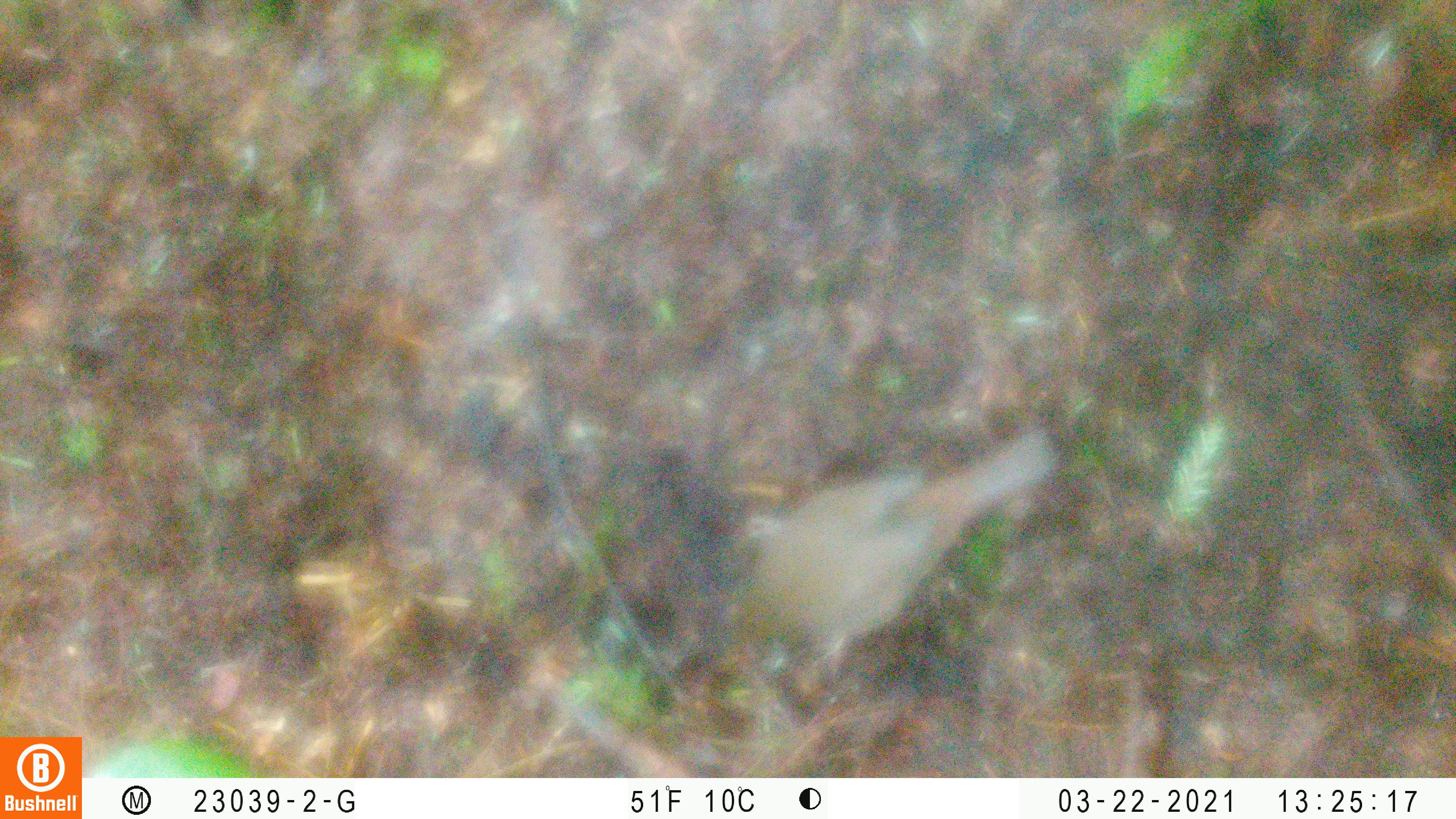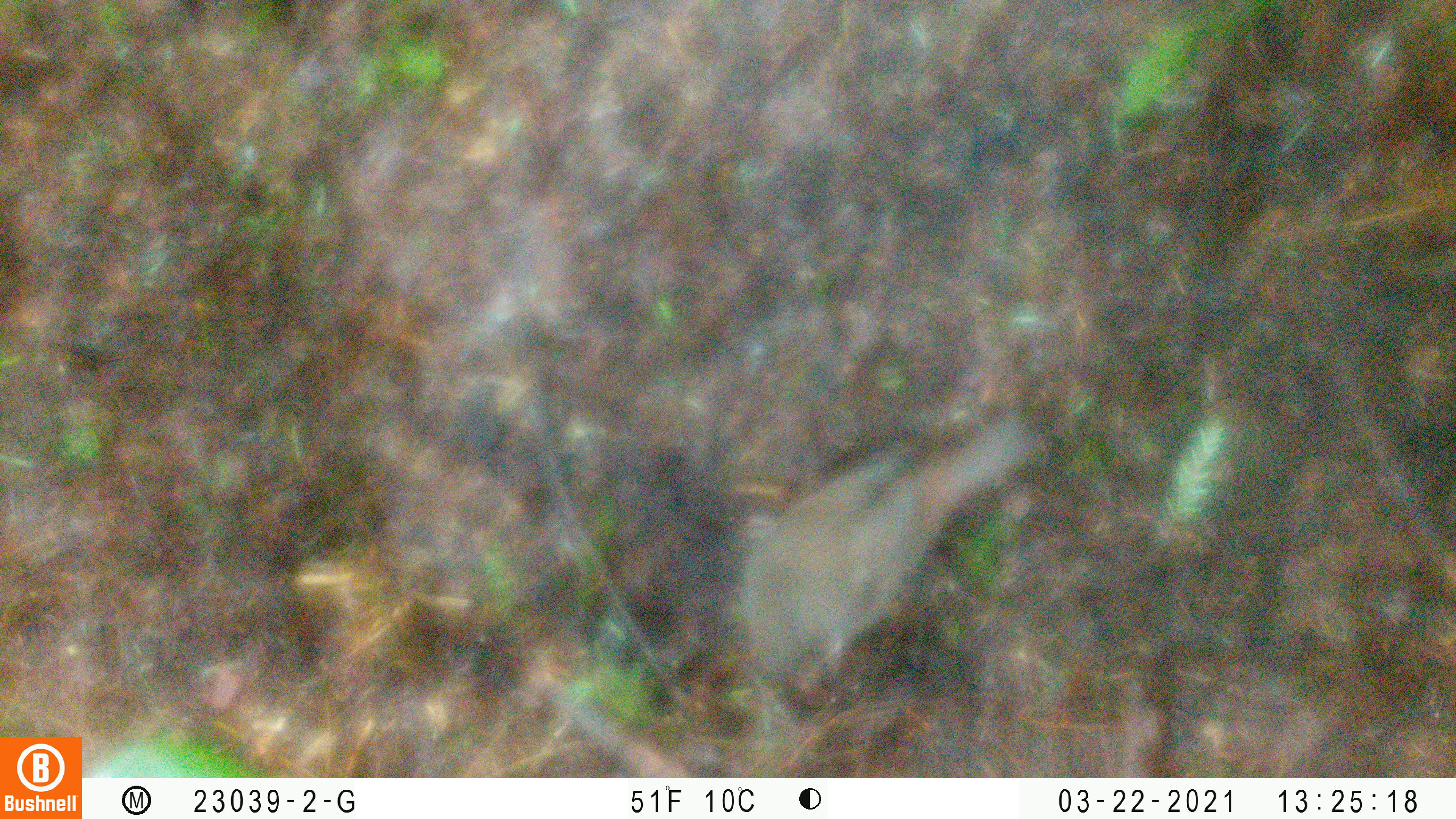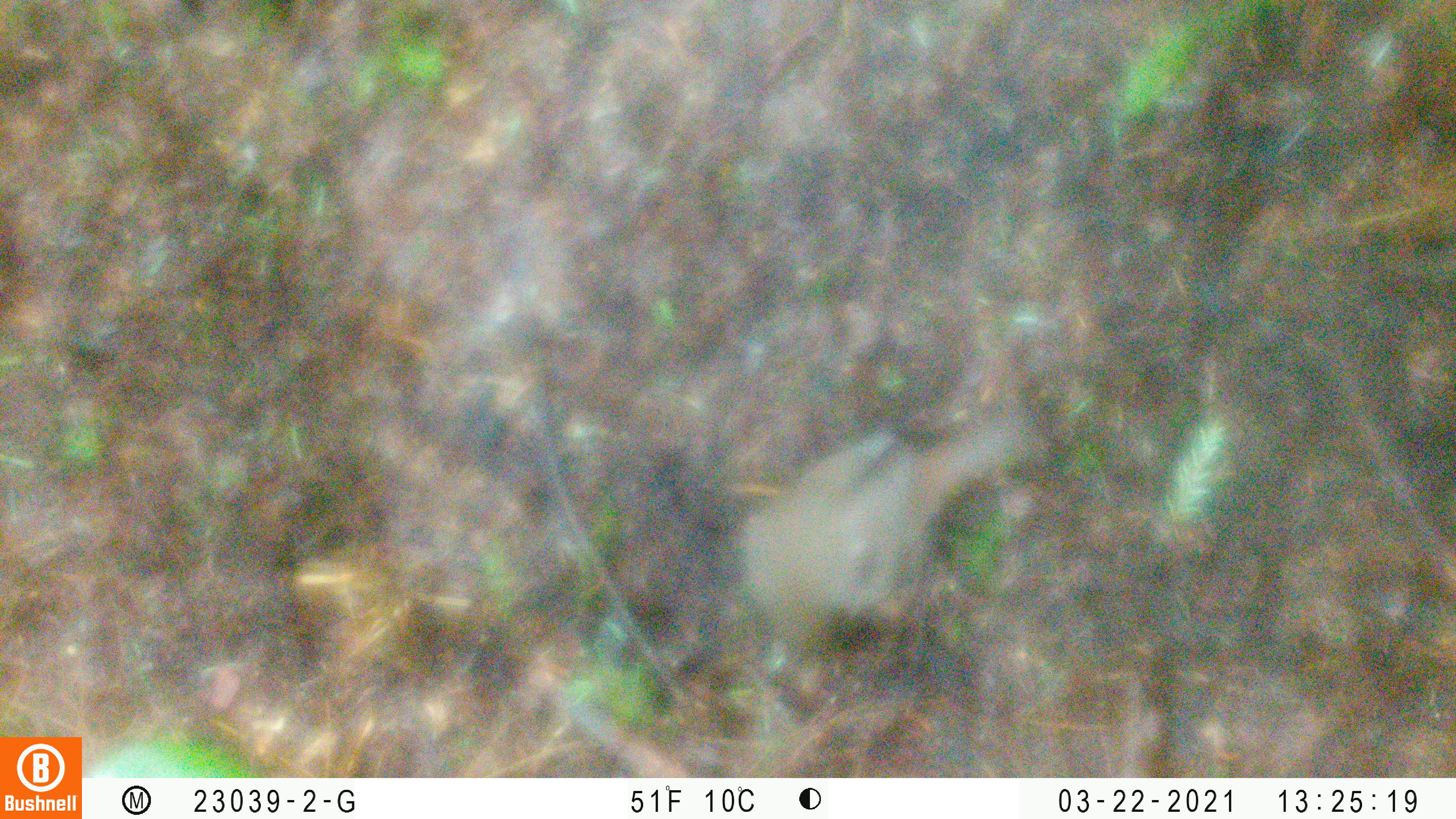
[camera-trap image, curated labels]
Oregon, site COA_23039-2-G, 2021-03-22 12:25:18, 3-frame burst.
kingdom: Animalia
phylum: Chordata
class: Aves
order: Passeriformes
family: Turdidae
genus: Catharus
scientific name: Catharus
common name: brown thrushes and nightingale-thrushes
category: catharus species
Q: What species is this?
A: Catharus species (brown thrushes and nightingale-thrushes) (Catharus).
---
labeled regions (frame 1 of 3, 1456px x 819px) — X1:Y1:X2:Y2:
catharus species: 669:380:1092:701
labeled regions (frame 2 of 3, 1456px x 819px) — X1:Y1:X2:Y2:
catharus species: 697:369:1056:715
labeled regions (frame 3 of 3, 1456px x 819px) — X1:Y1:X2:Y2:
catharus species: 701:365:1066:700